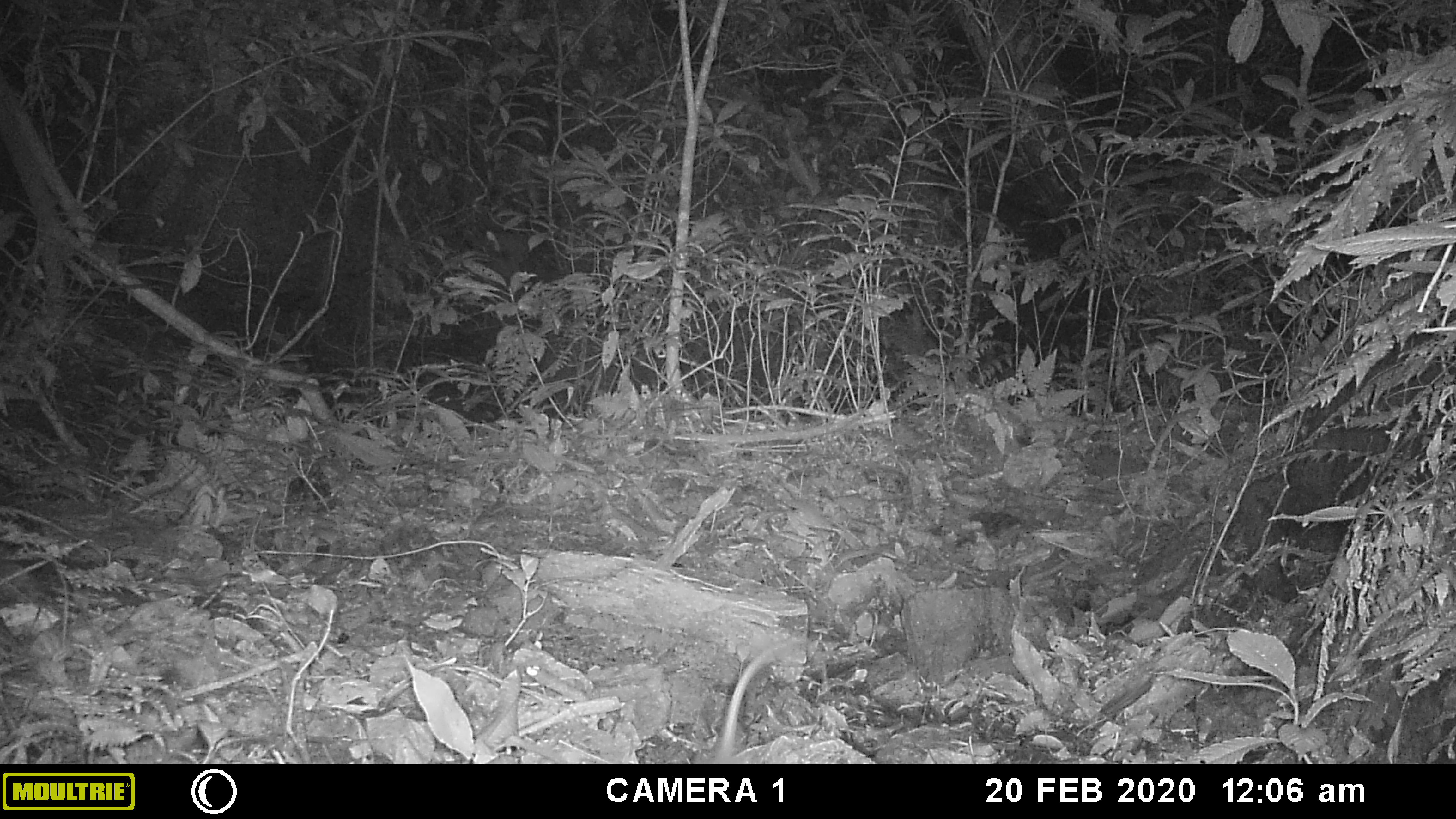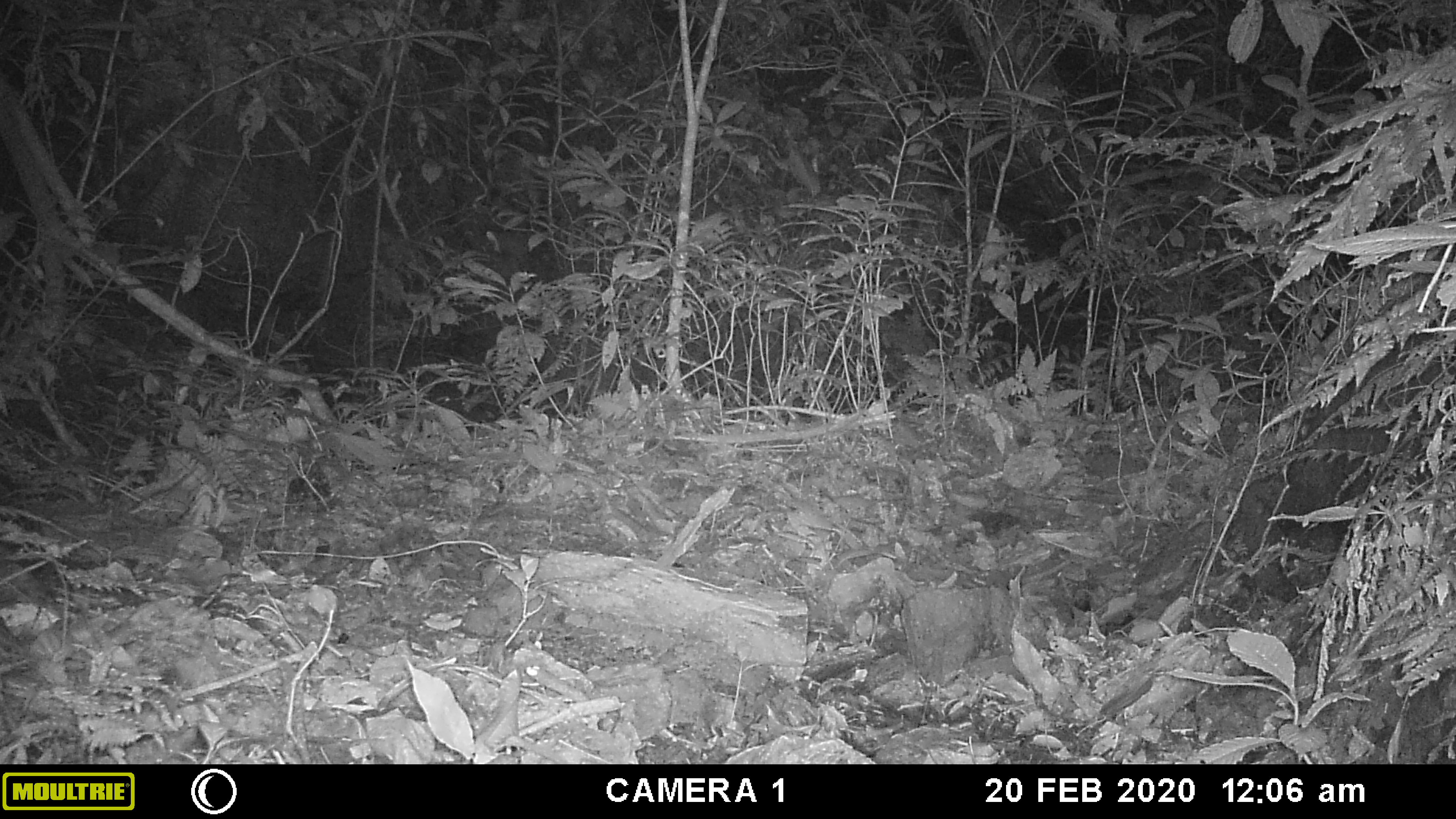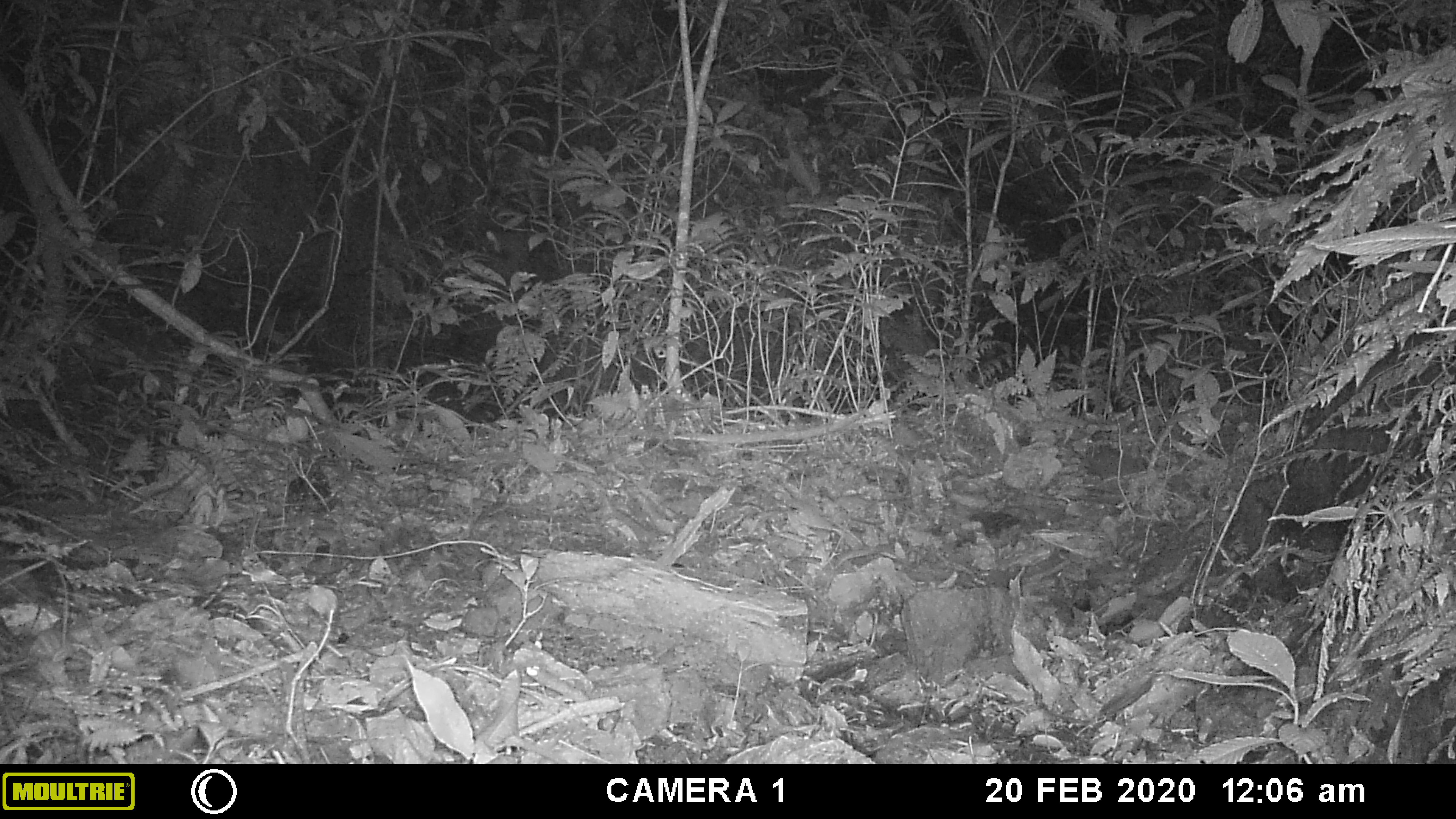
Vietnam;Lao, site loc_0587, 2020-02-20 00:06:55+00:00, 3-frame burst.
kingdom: Animalia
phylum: Chordata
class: Mammalia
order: Rodentia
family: Muridae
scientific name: Muridae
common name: old-world mice and rats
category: unidentified murid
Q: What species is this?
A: Unidentified murid (old-world mice and rats) (Muridae).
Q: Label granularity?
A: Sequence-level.